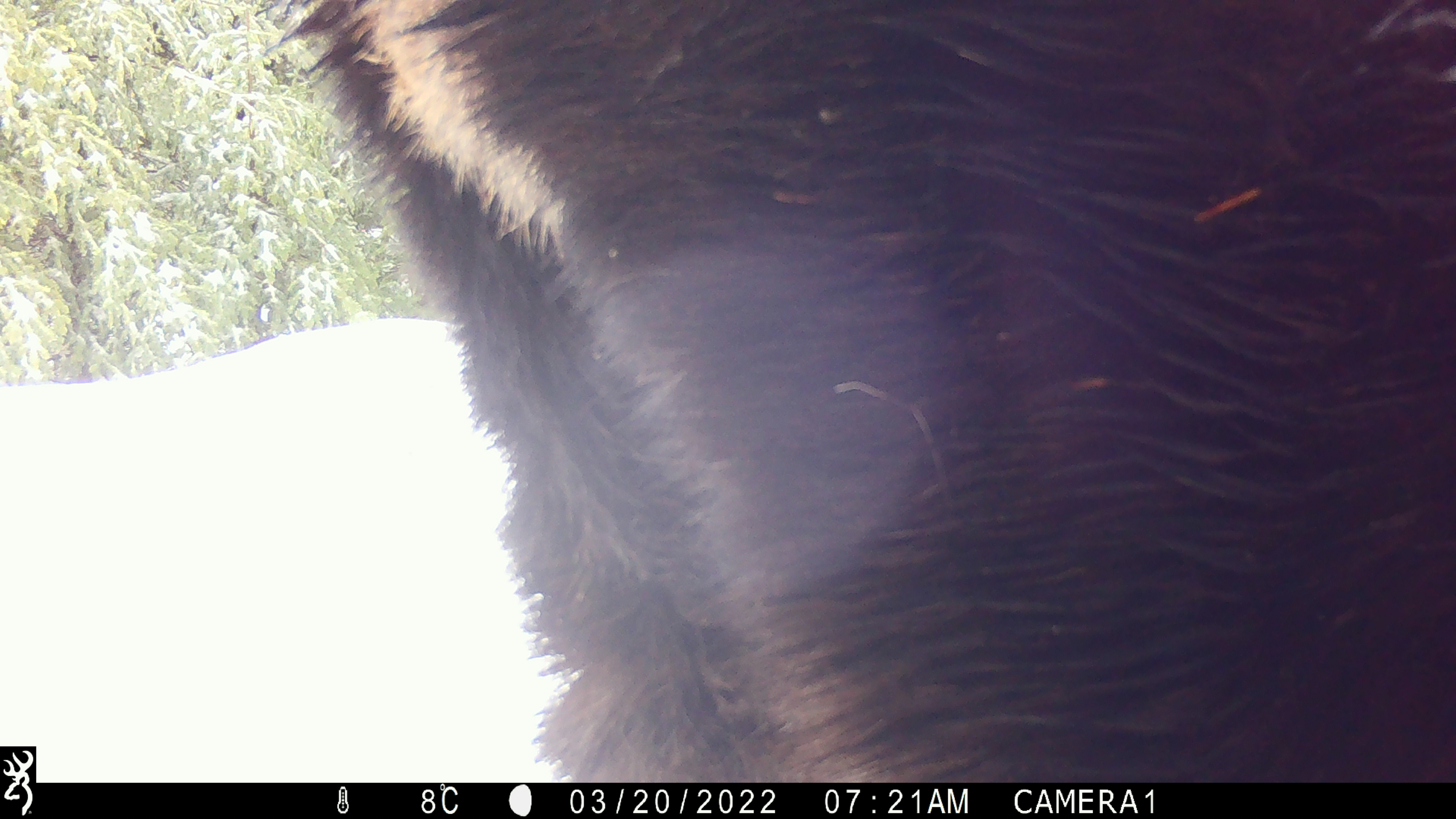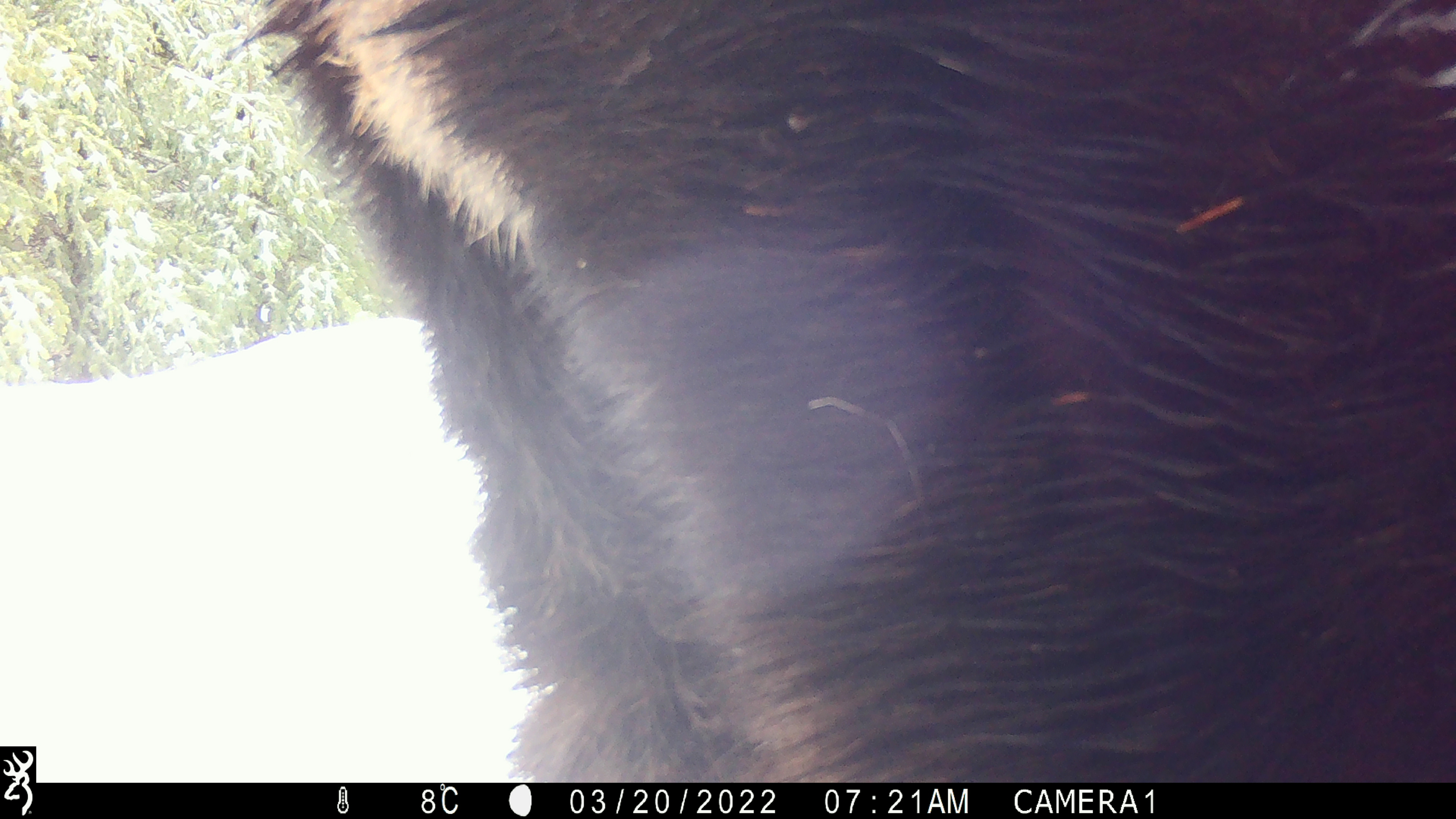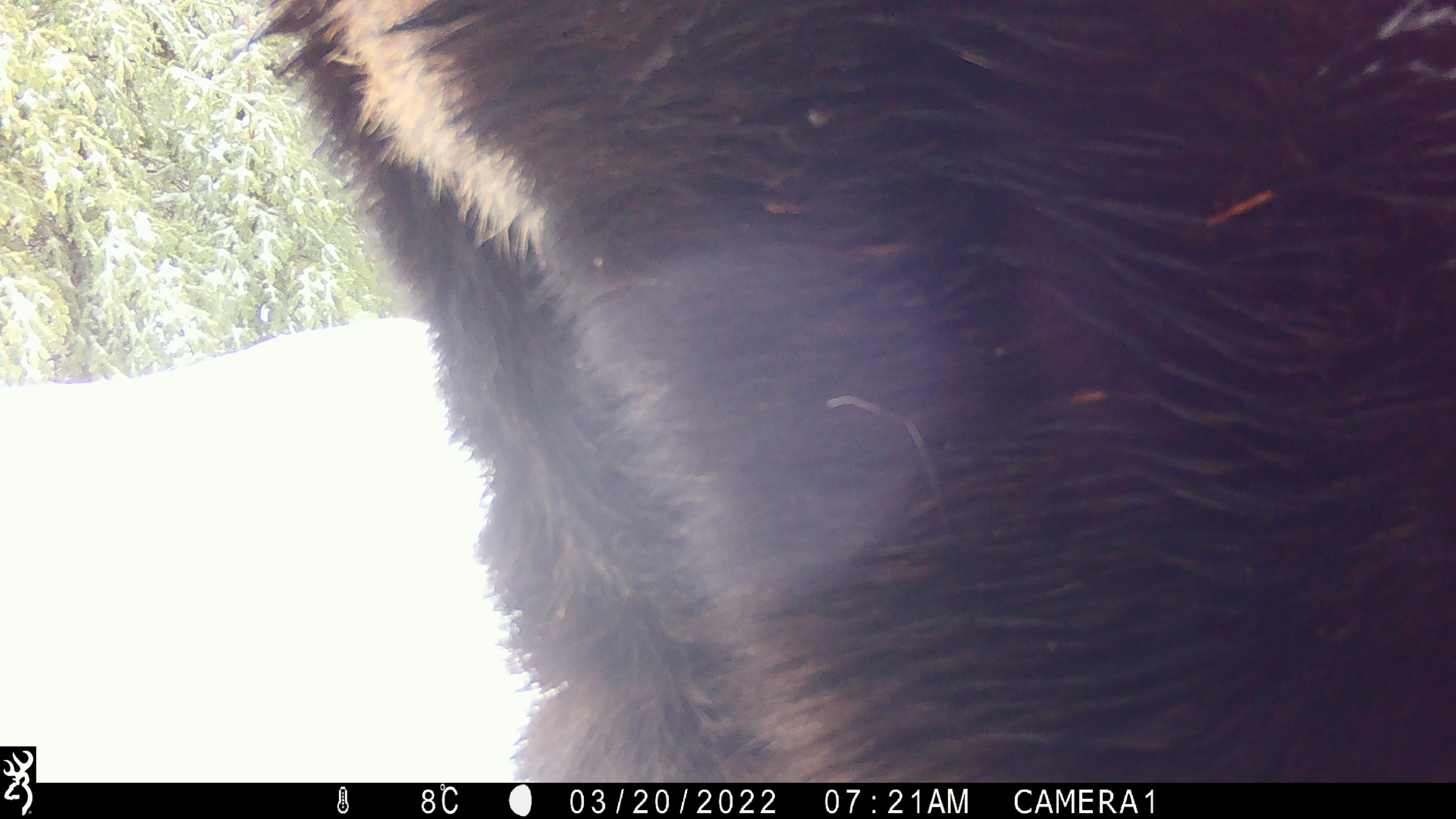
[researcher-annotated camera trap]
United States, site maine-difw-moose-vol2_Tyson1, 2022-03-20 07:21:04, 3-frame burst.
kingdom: Animalia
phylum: Chordata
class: Mammalia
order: Artiodactyla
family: Cervidae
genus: Alces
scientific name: Alces alces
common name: moose